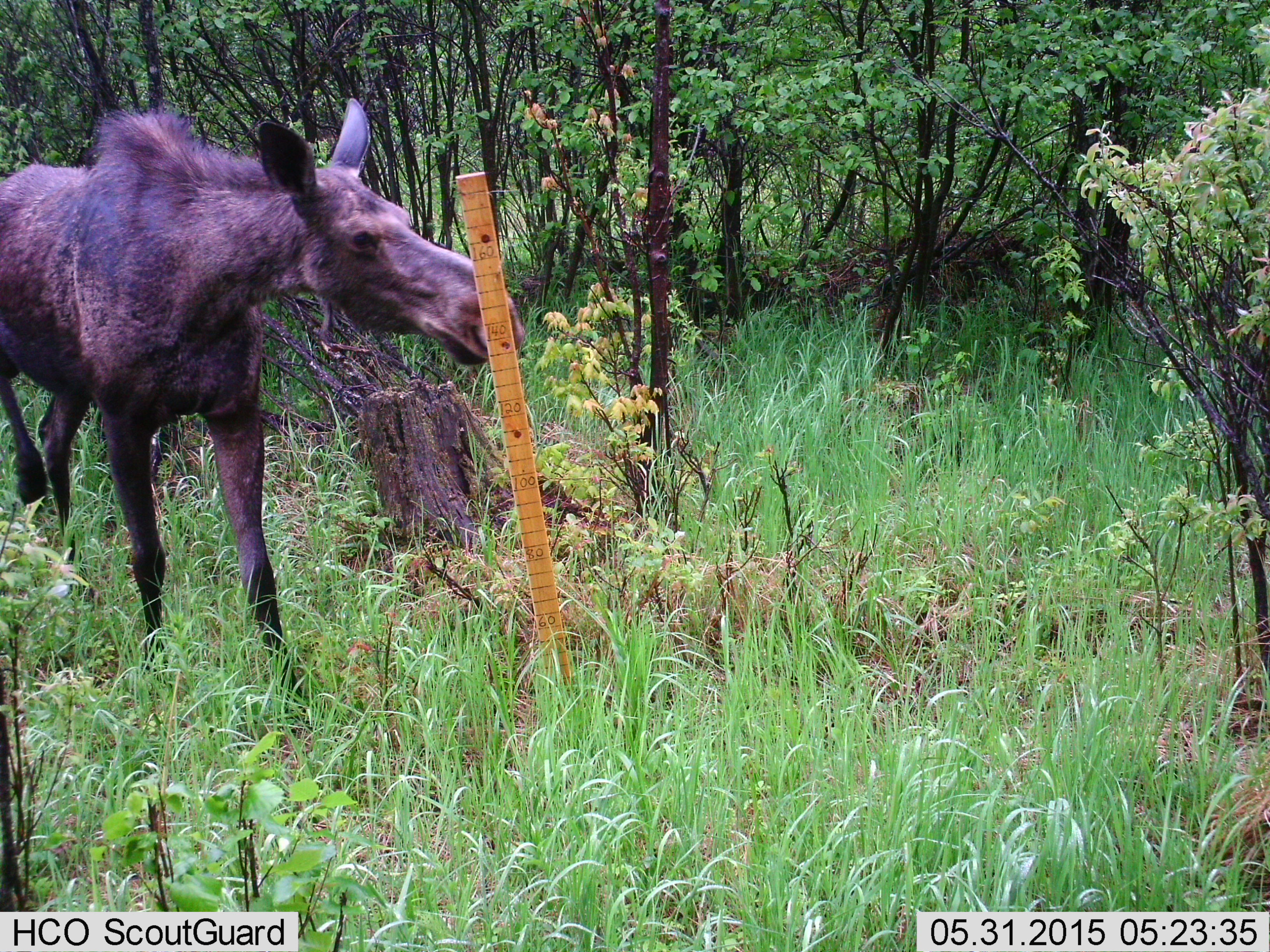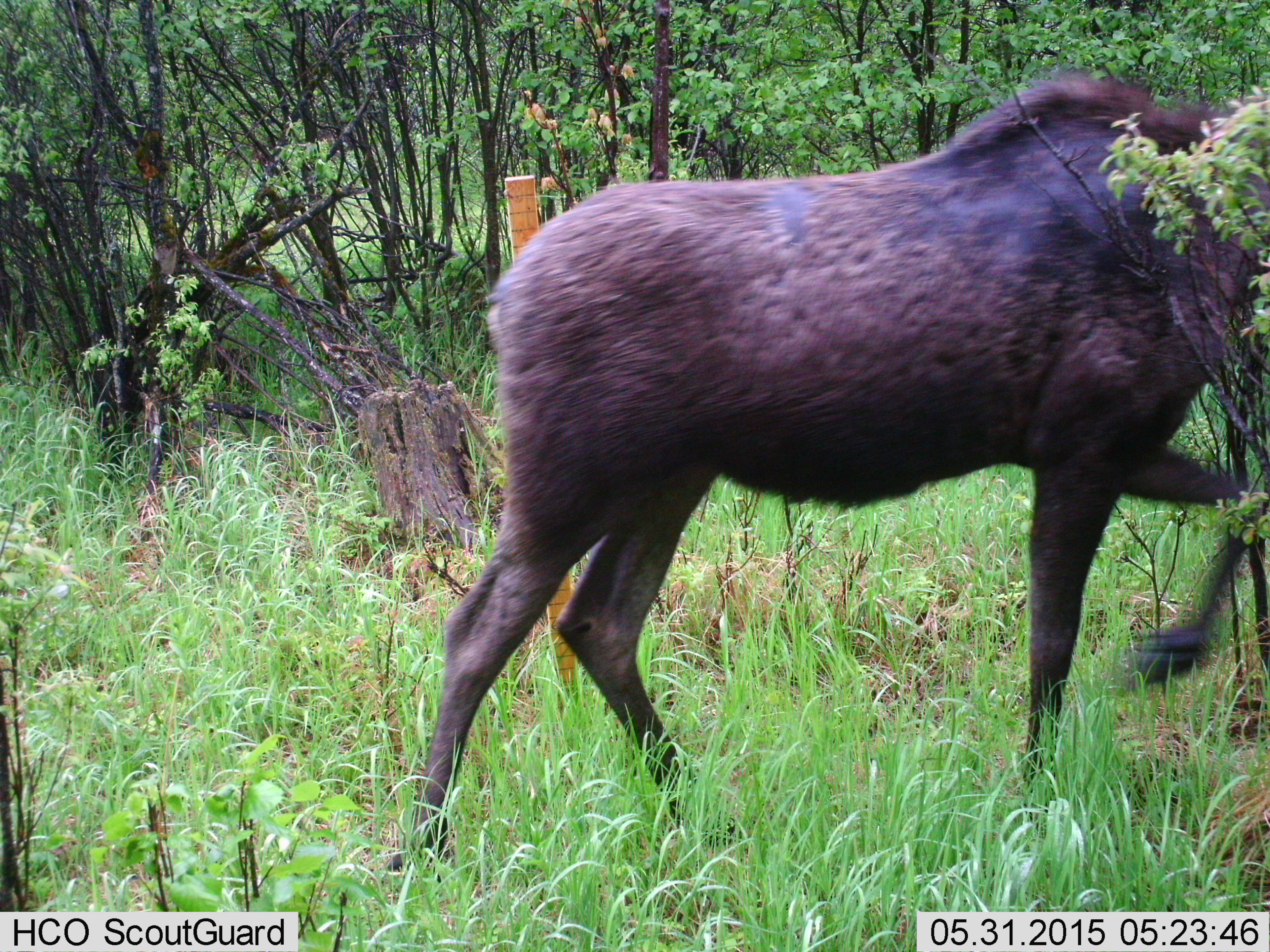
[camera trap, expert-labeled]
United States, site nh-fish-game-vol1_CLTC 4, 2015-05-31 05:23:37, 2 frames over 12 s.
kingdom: Animalia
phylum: Chordata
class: Mammalia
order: Artiodactyla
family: Cervidae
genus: Alces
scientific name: Alces alces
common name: moose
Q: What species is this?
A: Moose (Alces alces).